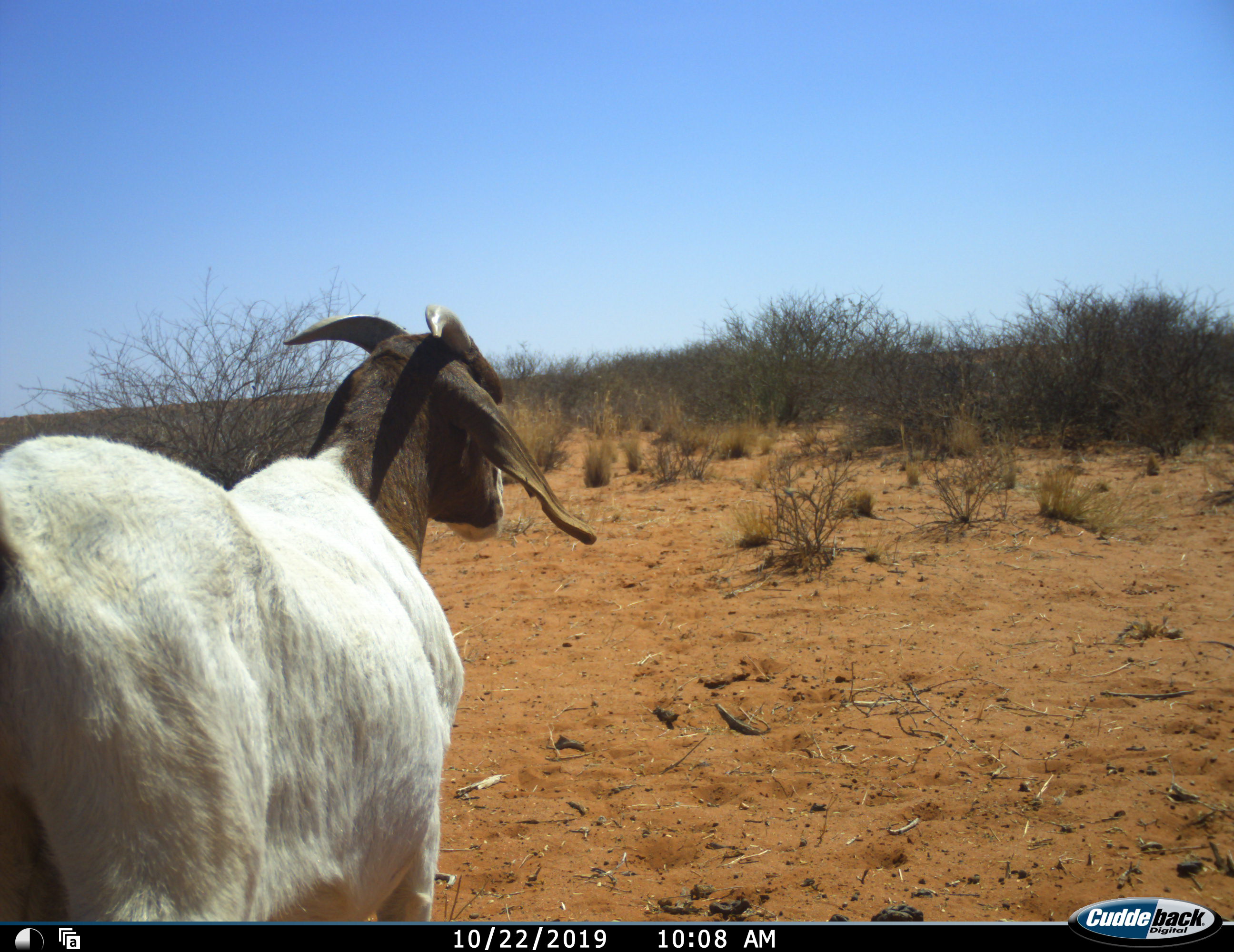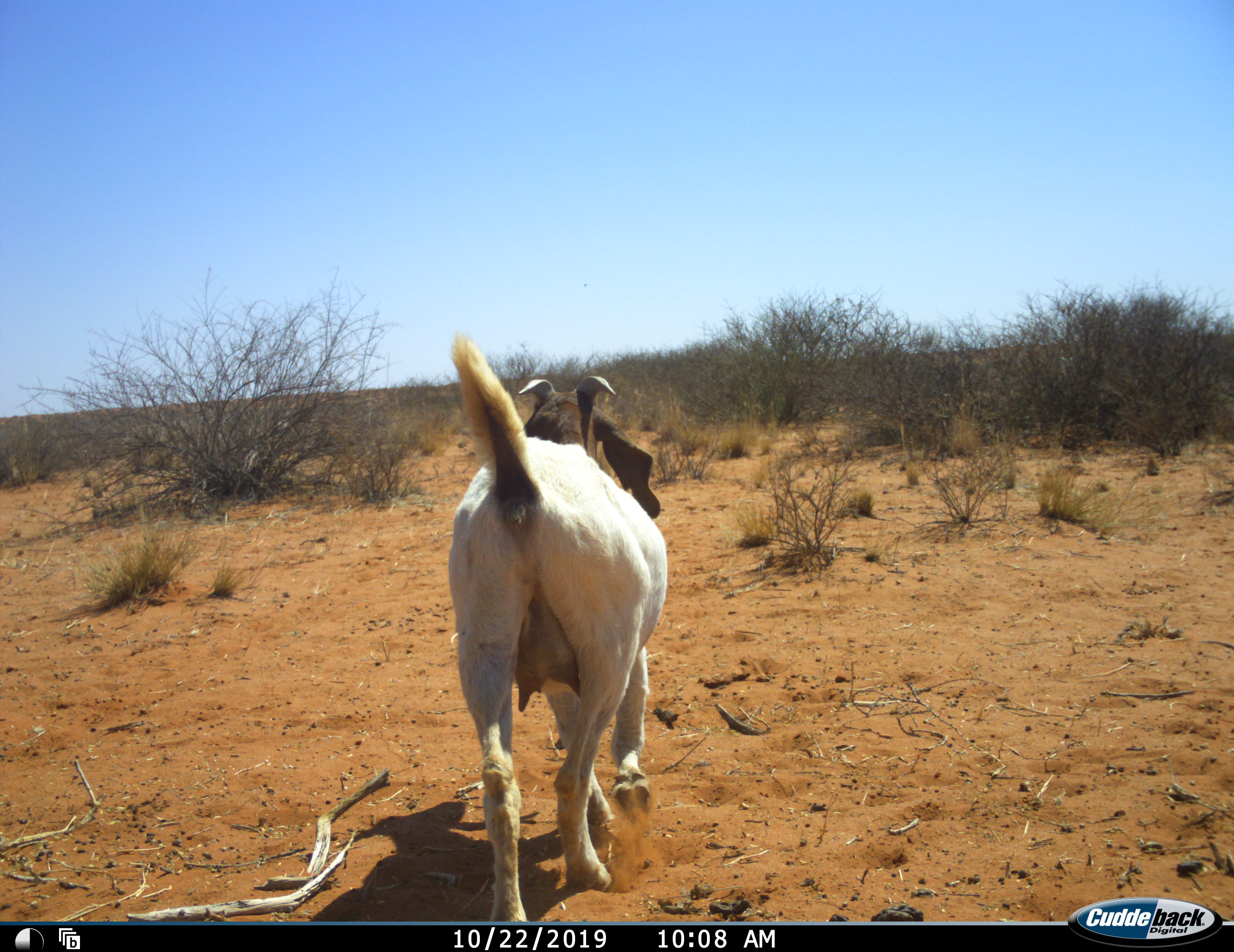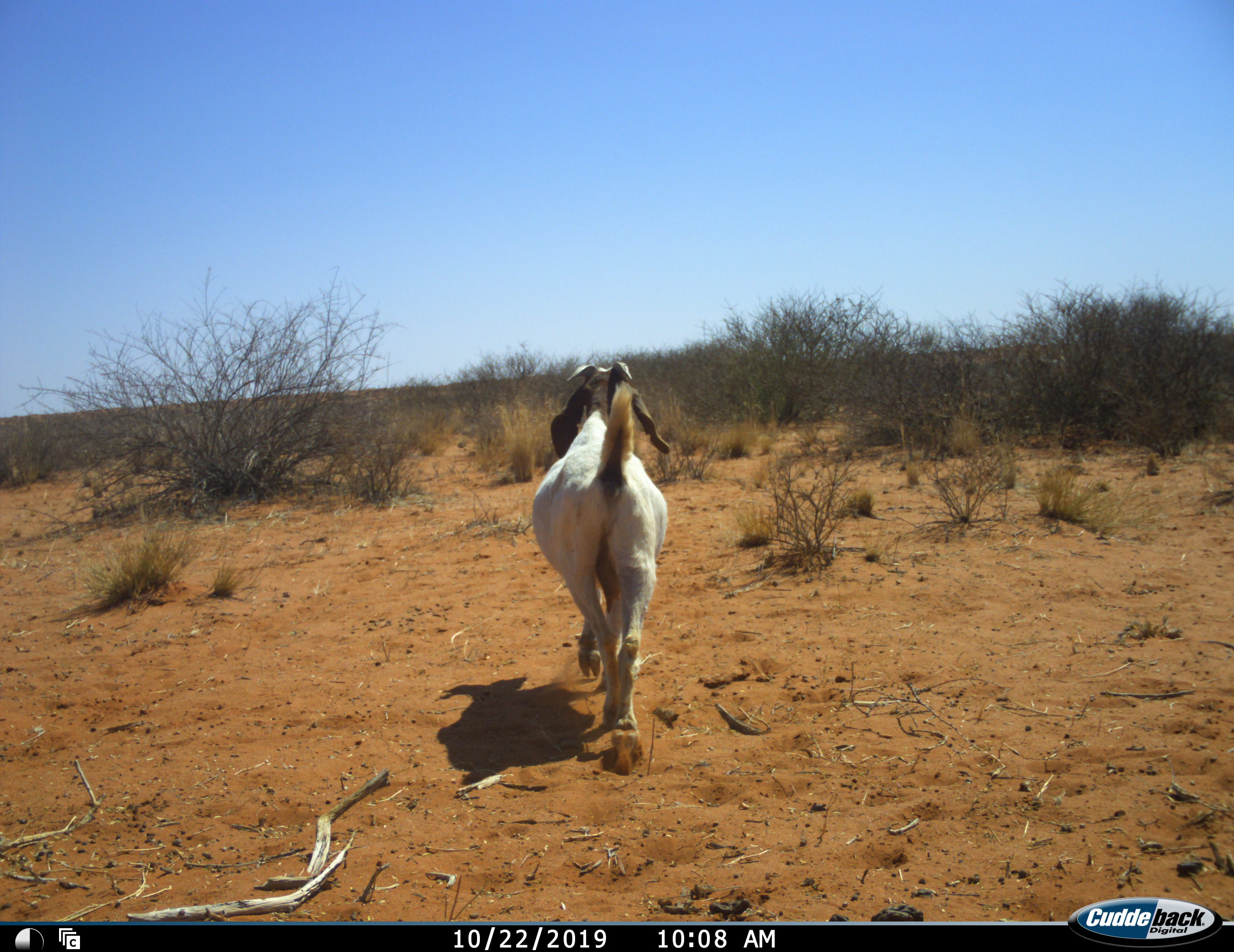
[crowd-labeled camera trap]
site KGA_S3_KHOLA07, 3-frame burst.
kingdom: Animalia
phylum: Chordata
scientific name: Vertebrata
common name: domestic animal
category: domesticanimal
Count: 1.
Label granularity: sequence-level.